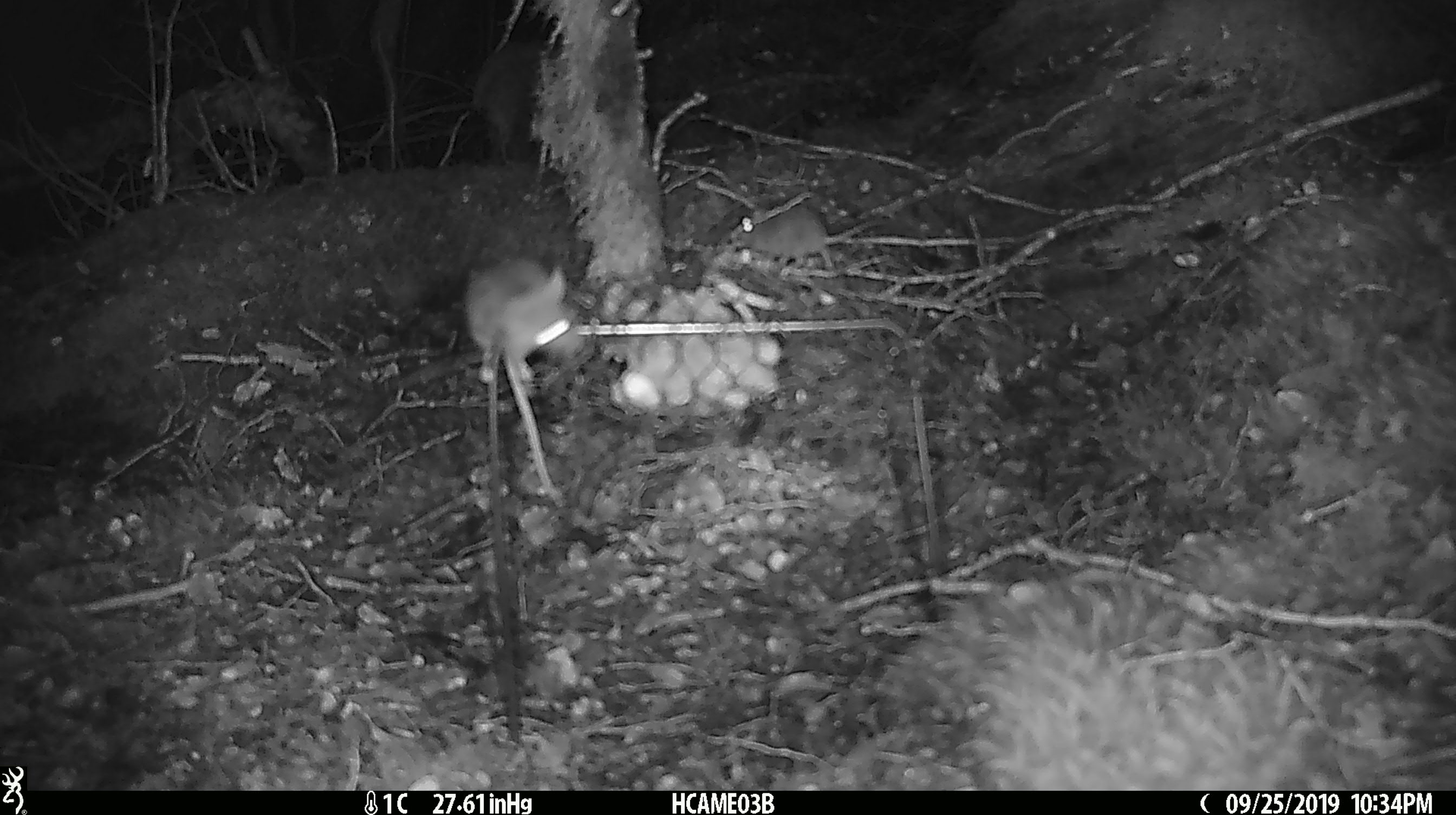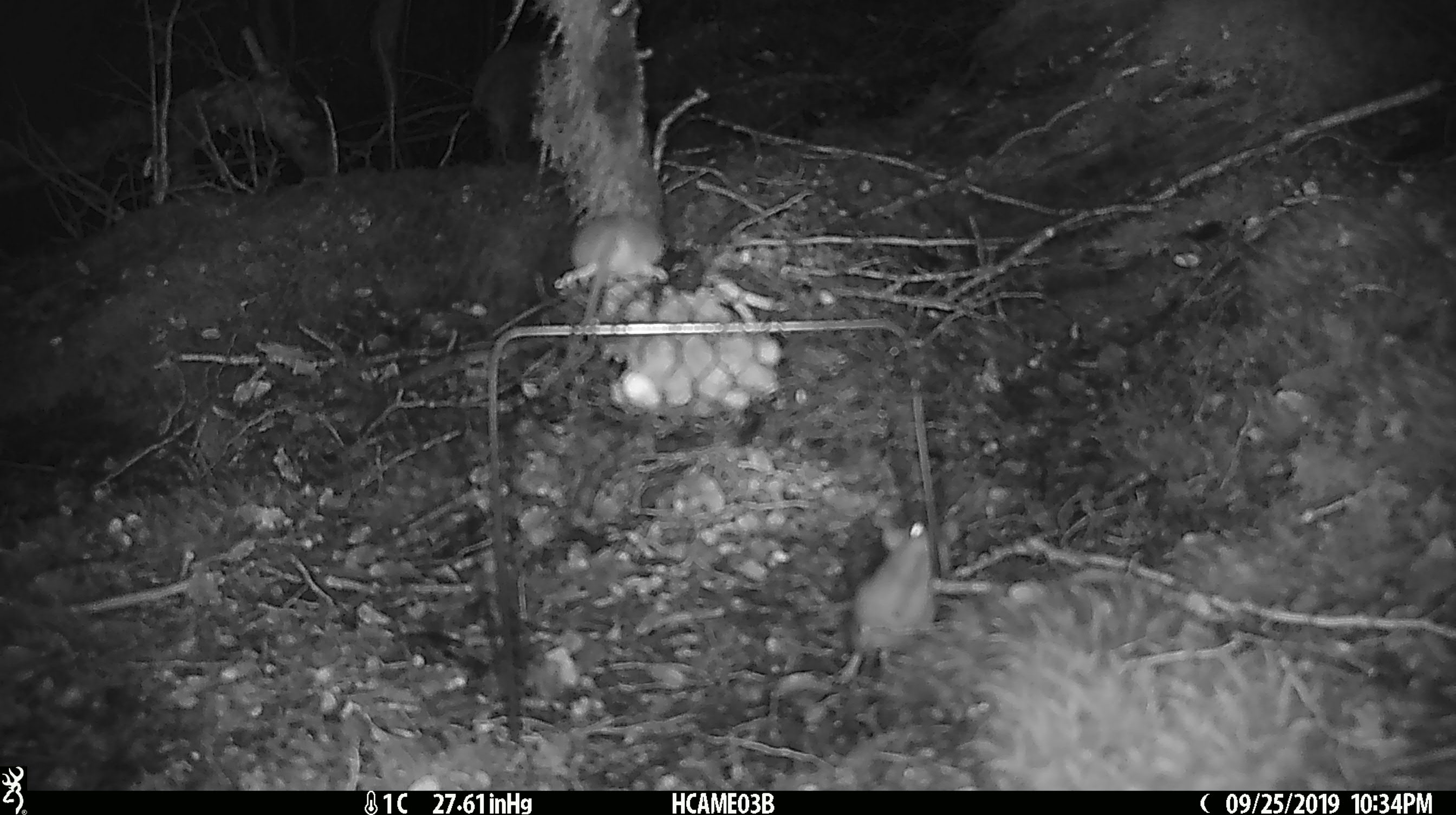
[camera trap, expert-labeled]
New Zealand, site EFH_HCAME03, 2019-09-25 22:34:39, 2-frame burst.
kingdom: Animalia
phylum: Chordata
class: Mammalia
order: Rodentia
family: Muridae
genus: Mus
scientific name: Mus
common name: mouse